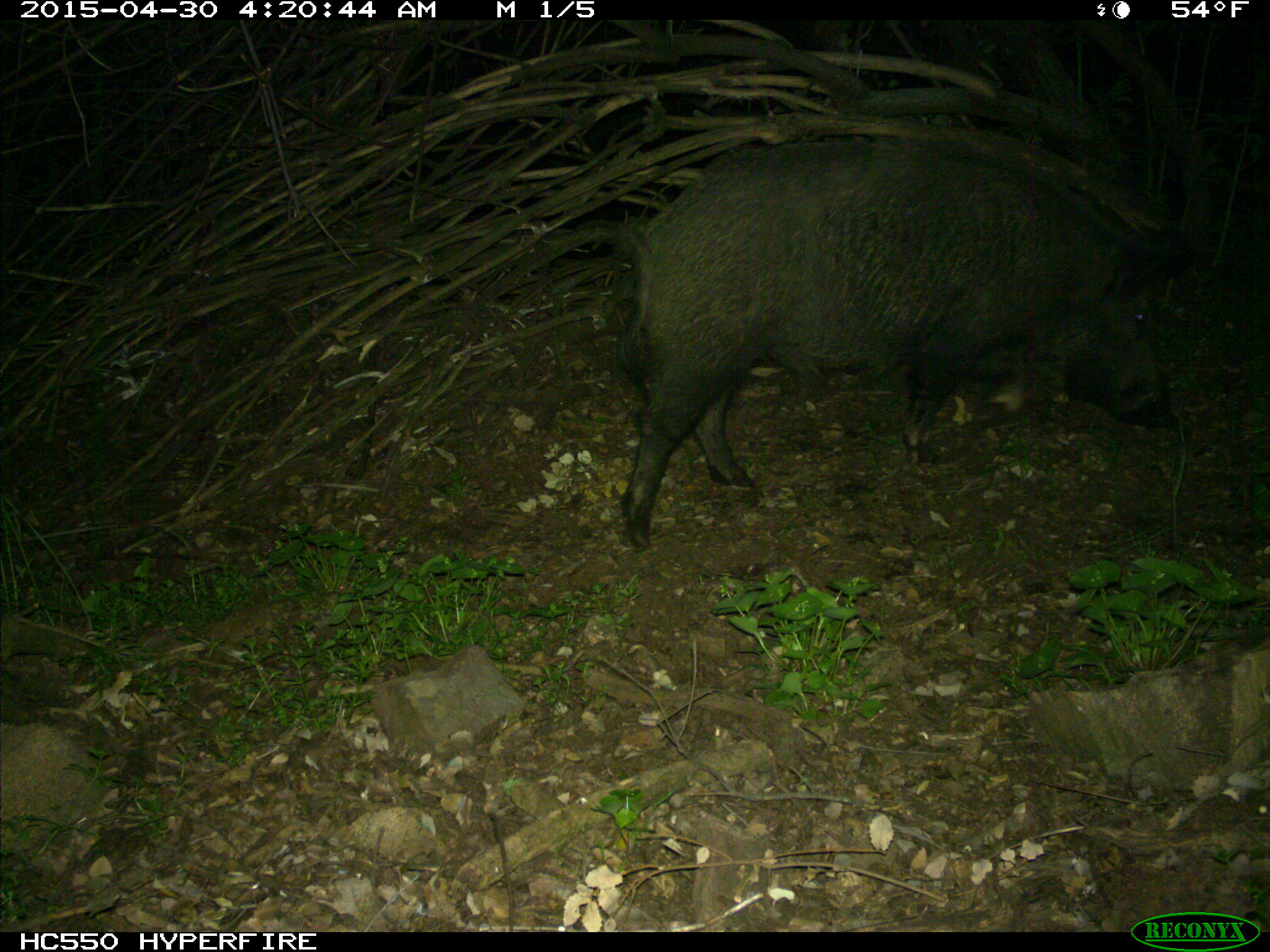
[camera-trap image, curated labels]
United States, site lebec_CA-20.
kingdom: Animalia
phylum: Chordata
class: Mammalia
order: Artiodactyla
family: Suidae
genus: Sus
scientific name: Sus scrofa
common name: wild boar